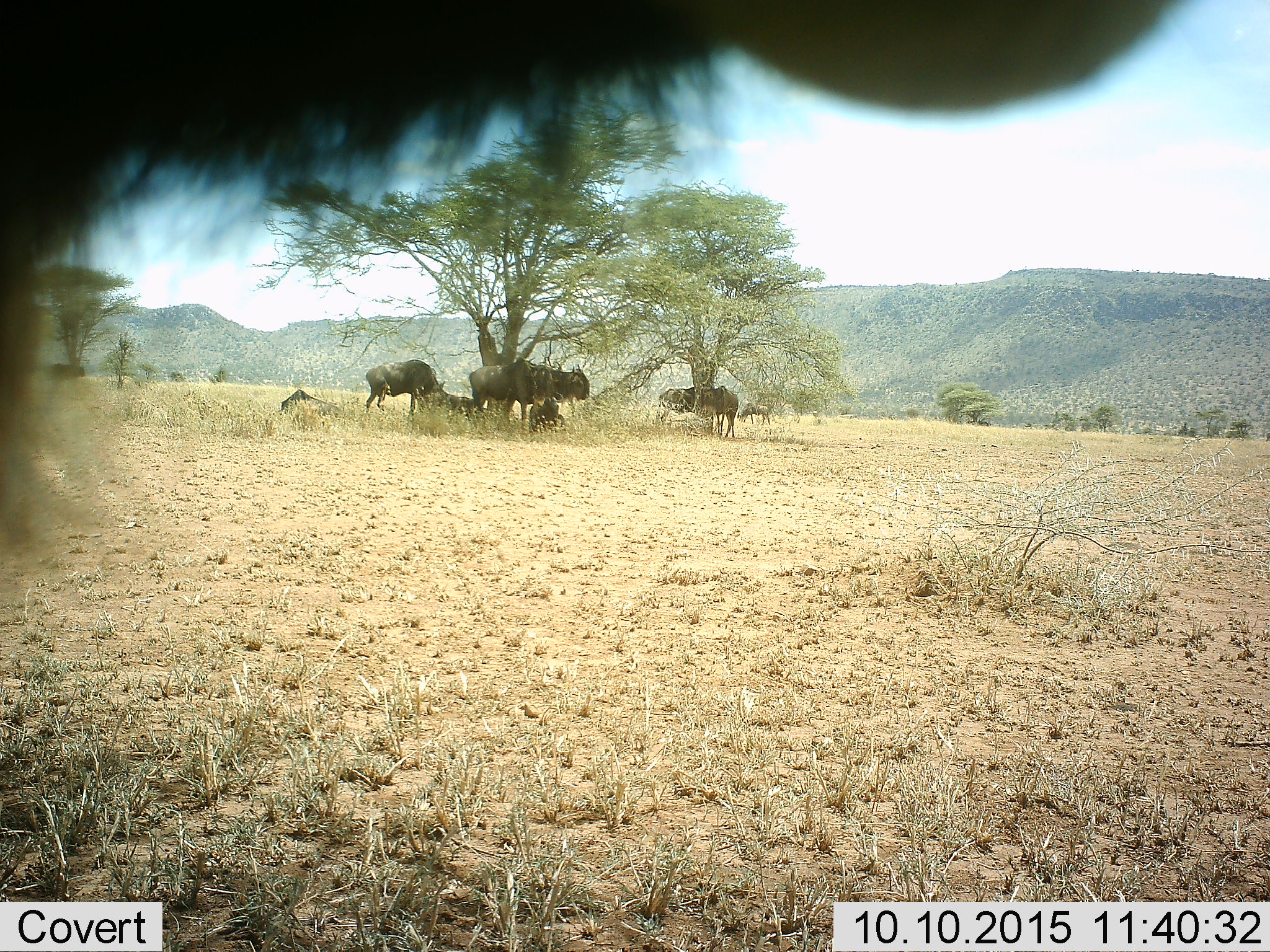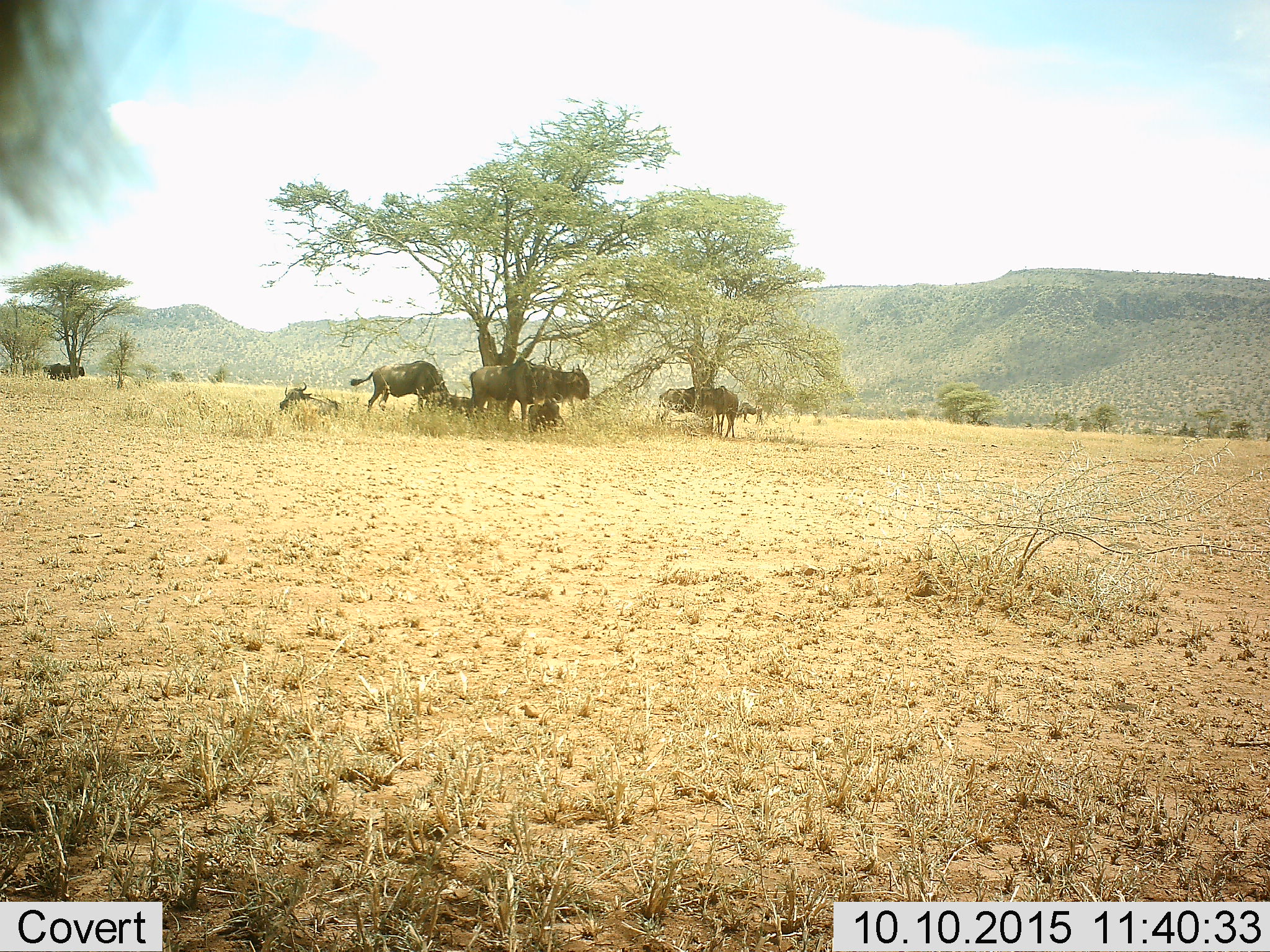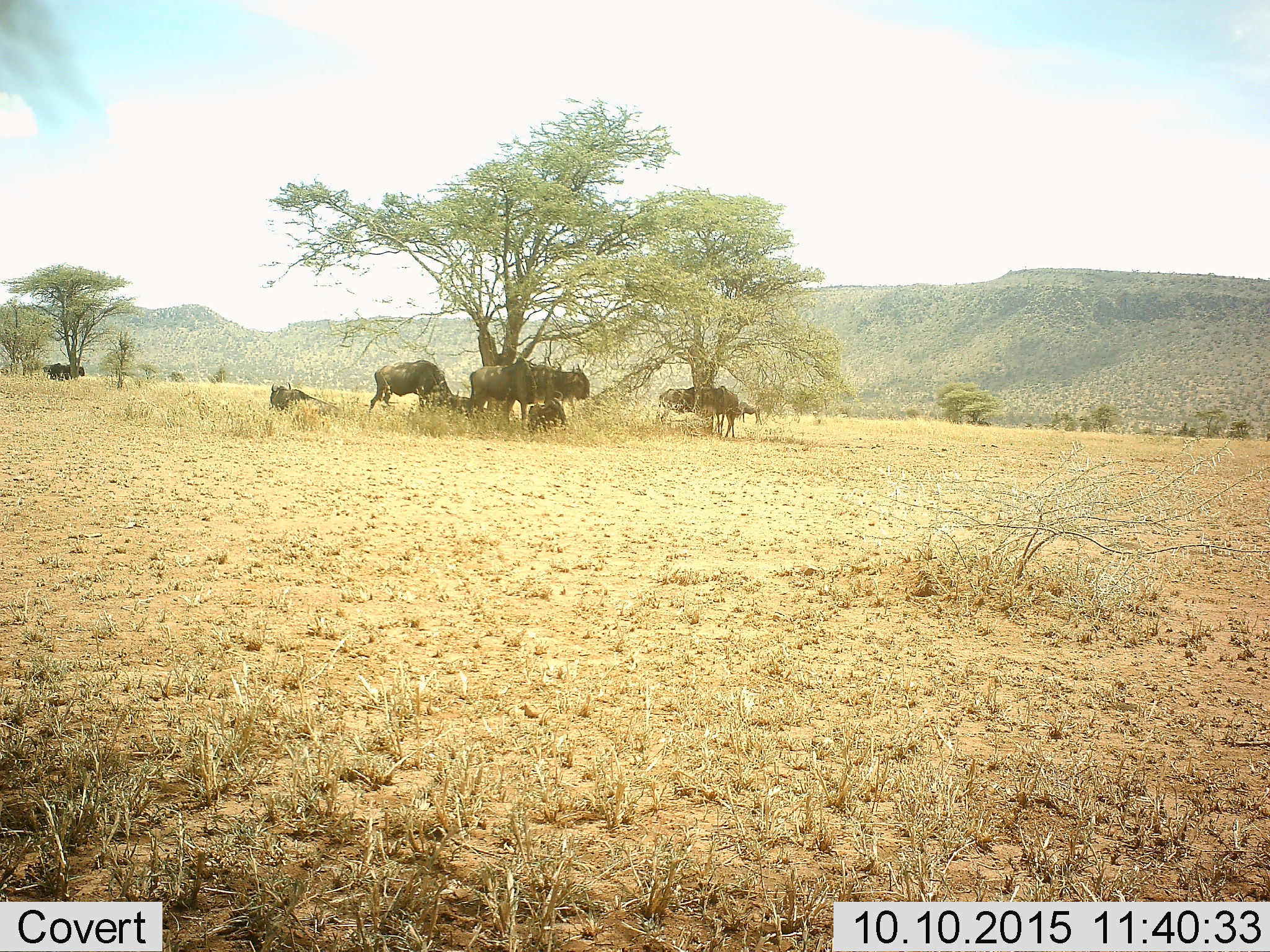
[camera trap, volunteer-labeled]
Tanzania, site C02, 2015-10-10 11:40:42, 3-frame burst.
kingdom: Animalia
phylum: Chordata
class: Mammalia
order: Artiodactyla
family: Bovidae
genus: Connochaetes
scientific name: Connochaetes taurinus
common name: blue wildebeest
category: wildebeest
Wildebeest (blue wildebeest) (Connochaetes taurinus), count 10. Behavior (volunteer vote fractions): standing 85%, resting 77%, moving 15%, interacting 15%. Young present (vote fraction): 46%. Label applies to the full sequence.